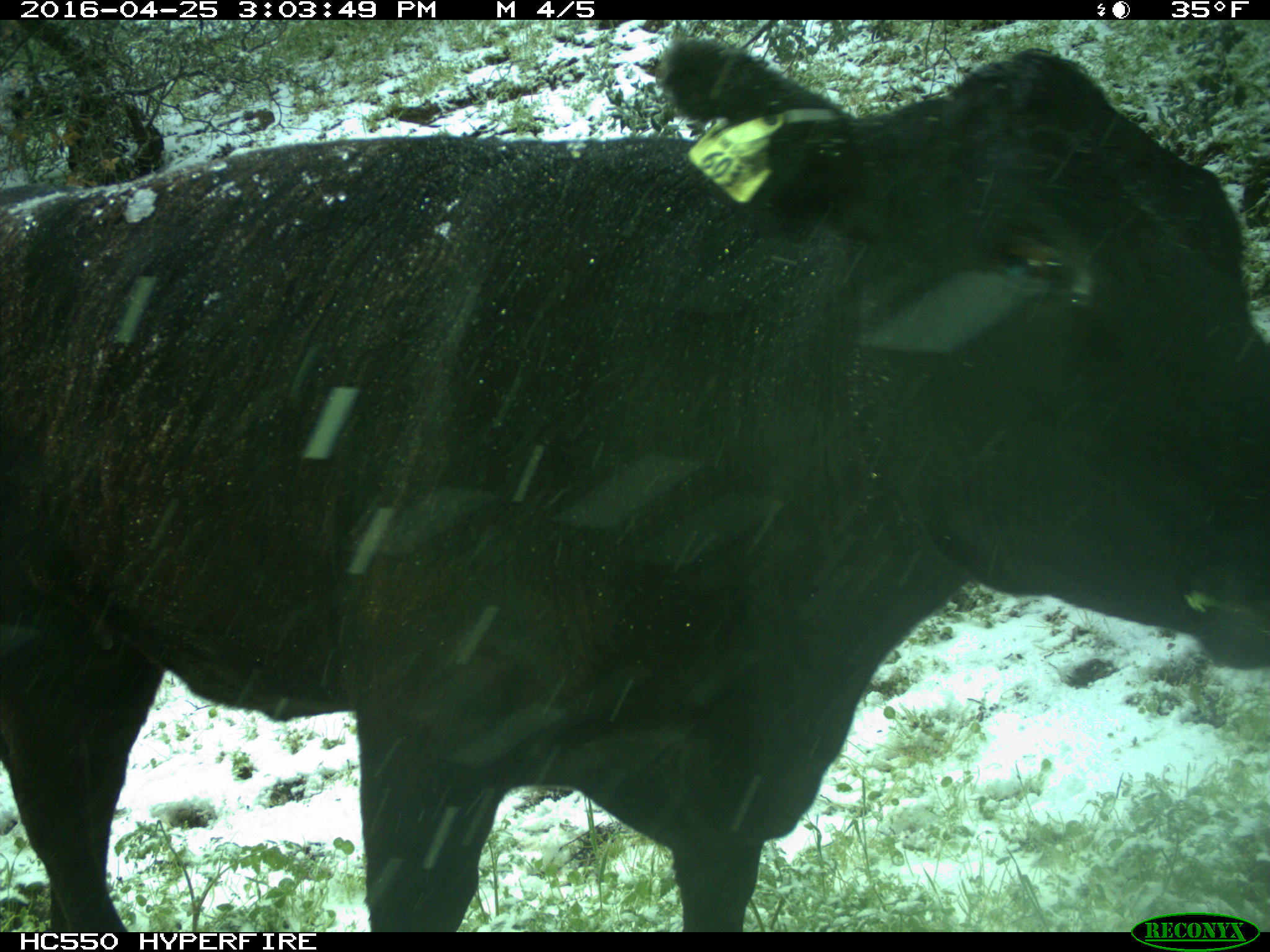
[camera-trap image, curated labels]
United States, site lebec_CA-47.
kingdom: Animalia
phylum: Chordata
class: Mammalia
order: Artiodactyla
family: Bovidae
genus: Bos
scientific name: Bos taurus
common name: domestic cow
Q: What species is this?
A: Bos taurus (domestic cow).